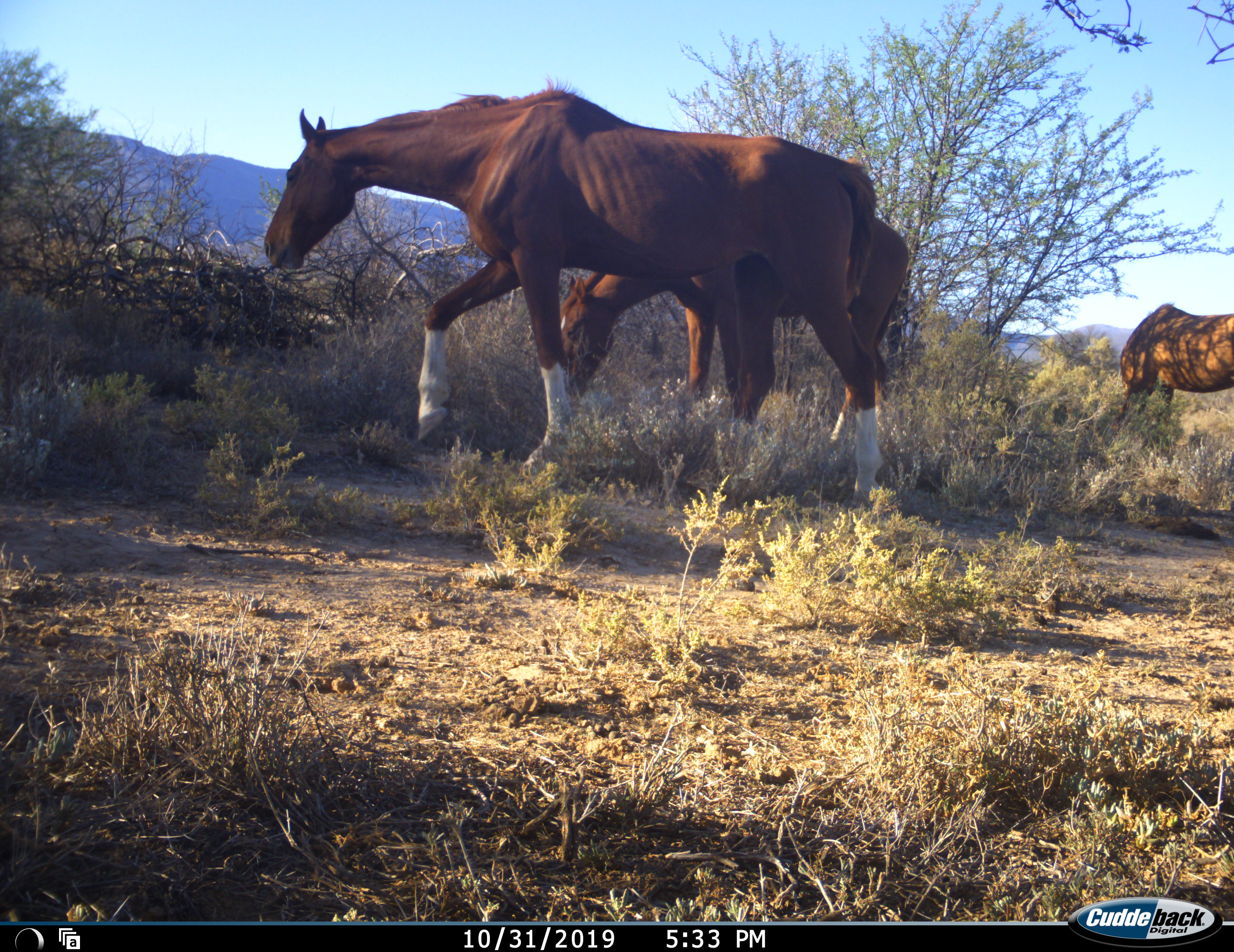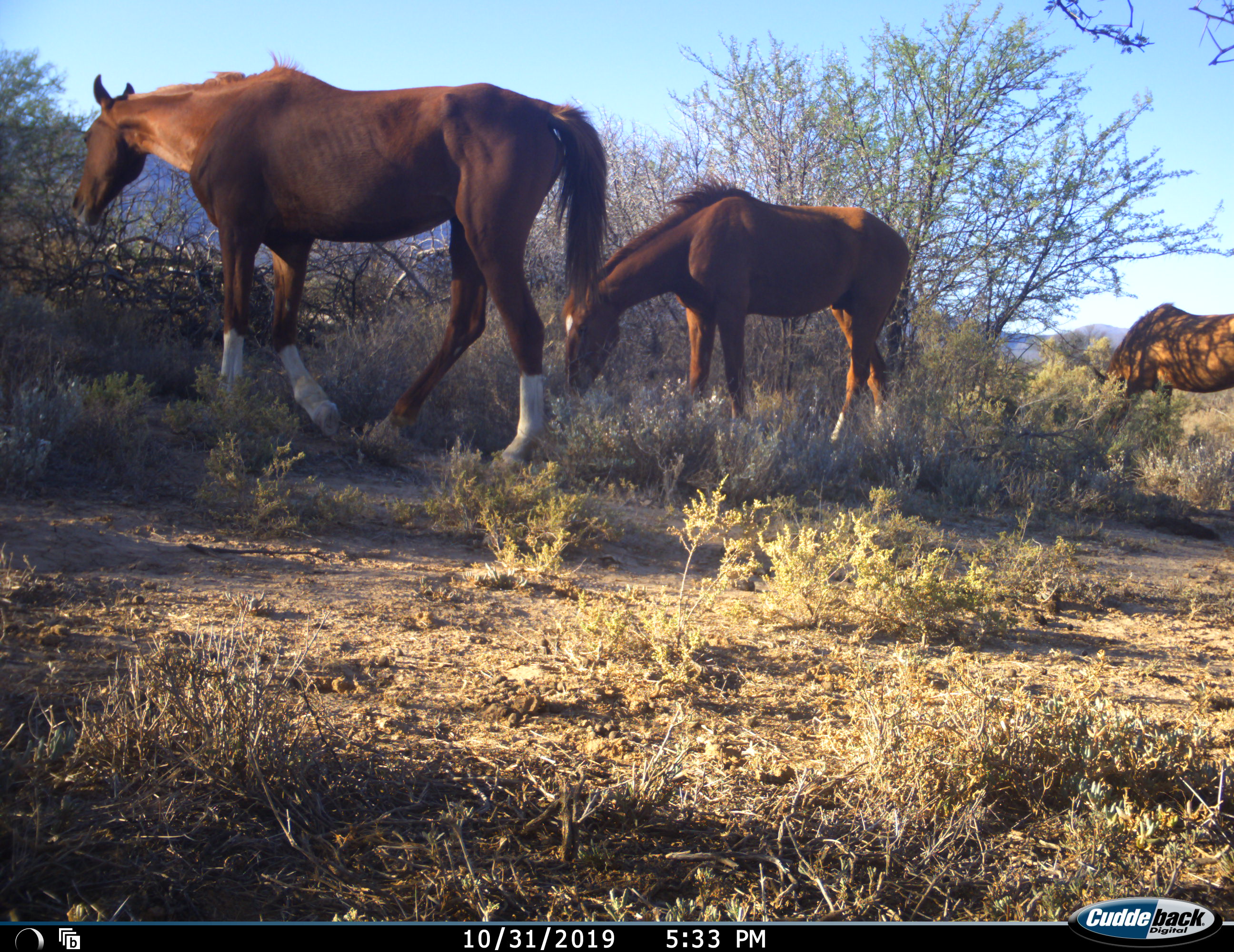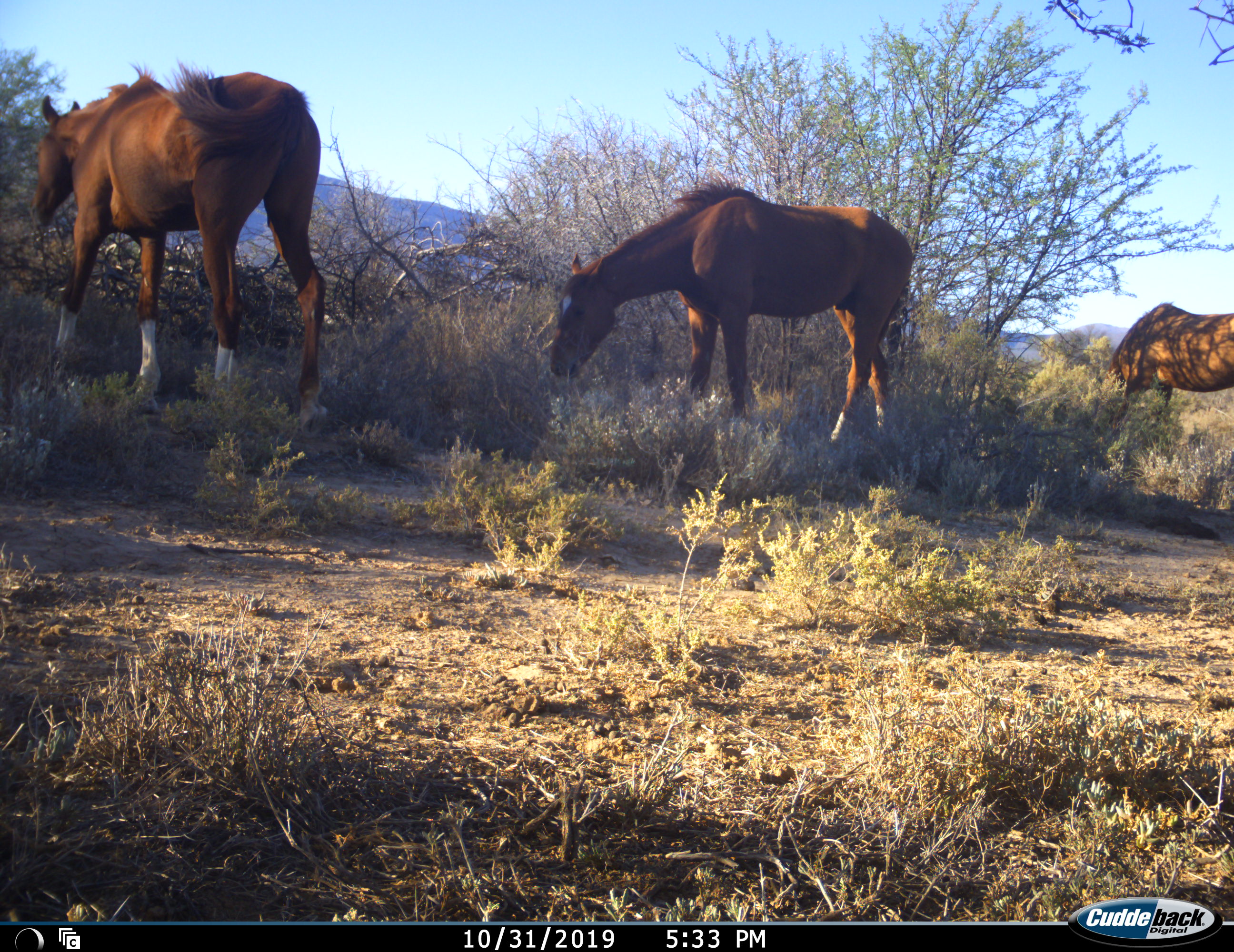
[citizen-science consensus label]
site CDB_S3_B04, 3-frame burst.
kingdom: Animalia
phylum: Chordata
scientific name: Vertebrata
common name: domestic animal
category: domesticanimal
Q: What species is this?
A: Domesticanimal (domestic animal) (Vertebrata).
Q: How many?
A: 3.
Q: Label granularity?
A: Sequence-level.